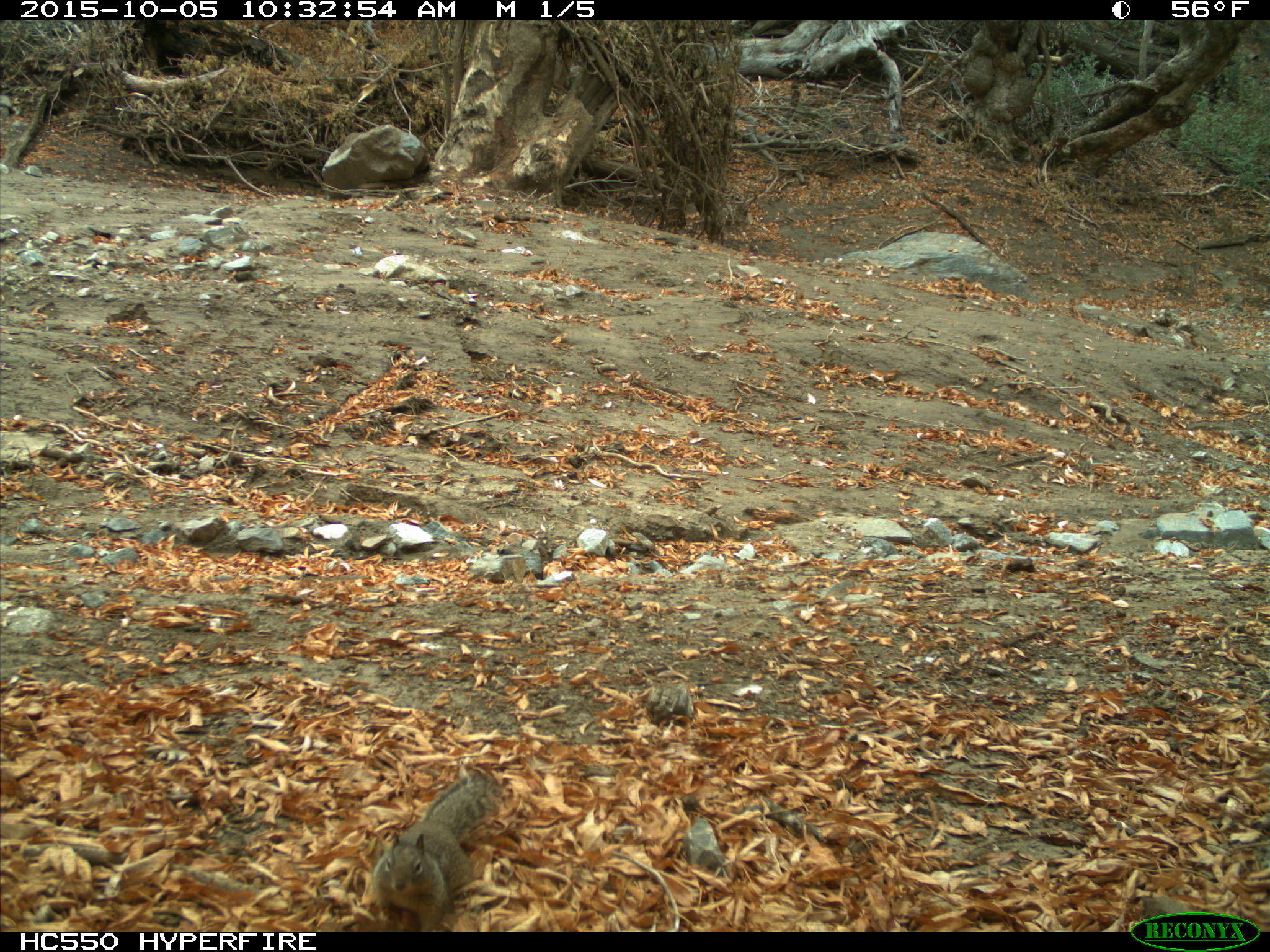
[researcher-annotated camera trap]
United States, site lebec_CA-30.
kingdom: Animalia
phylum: Chordata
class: Mammalia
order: Rodentia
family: Sciuridae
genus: Otospermophilus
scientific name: Otospermophilus beecheyi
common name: california ground squirrel